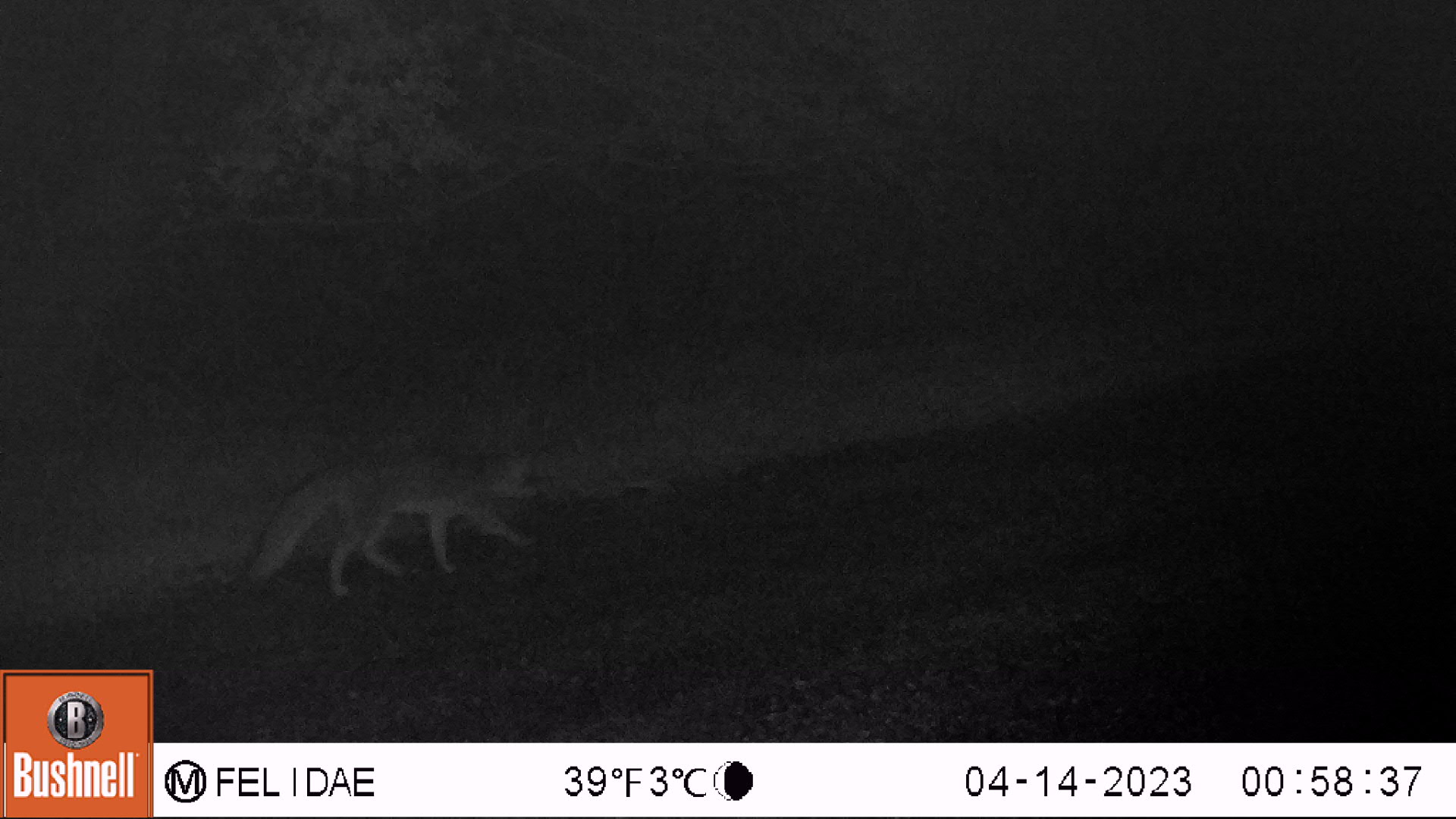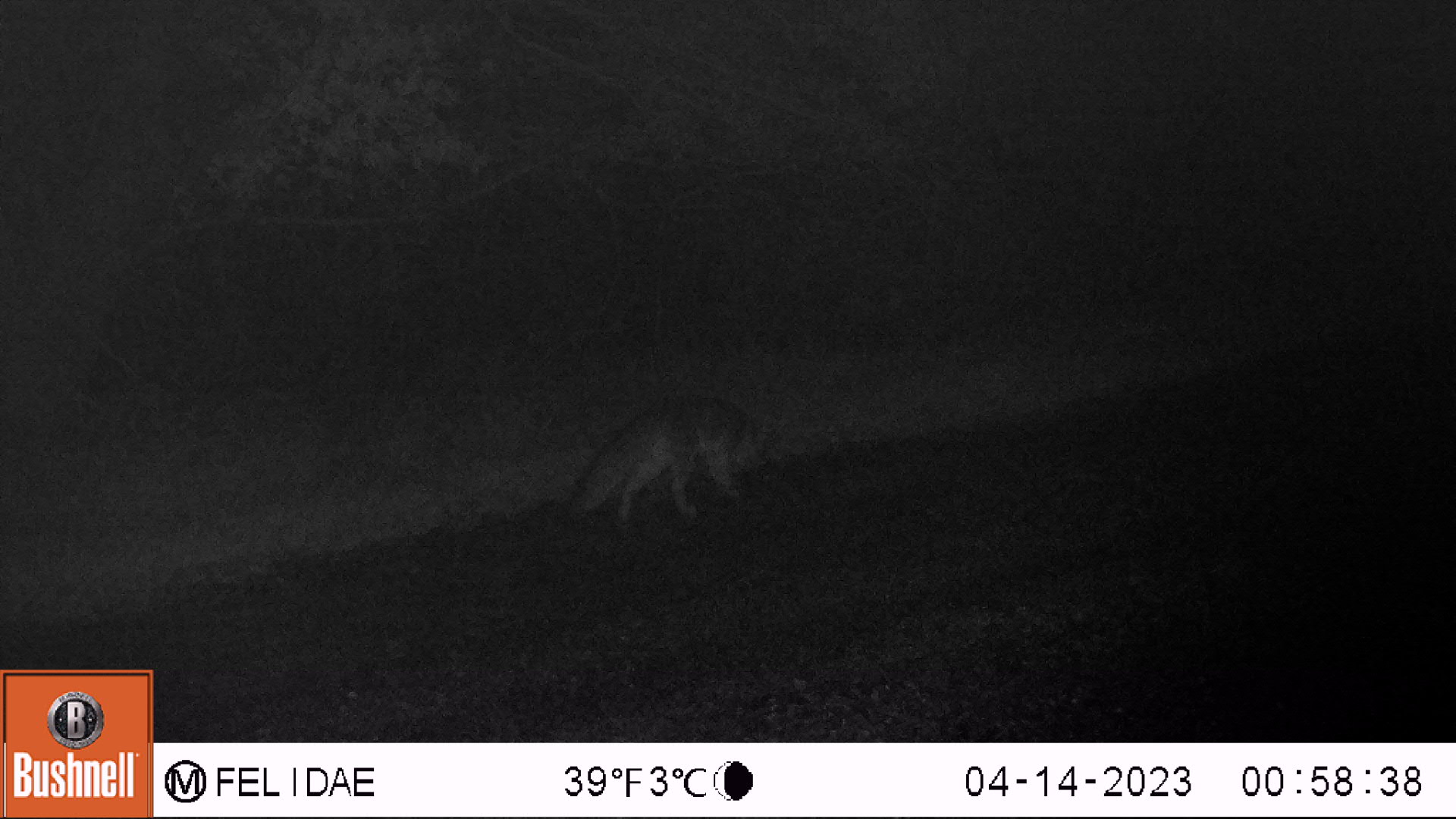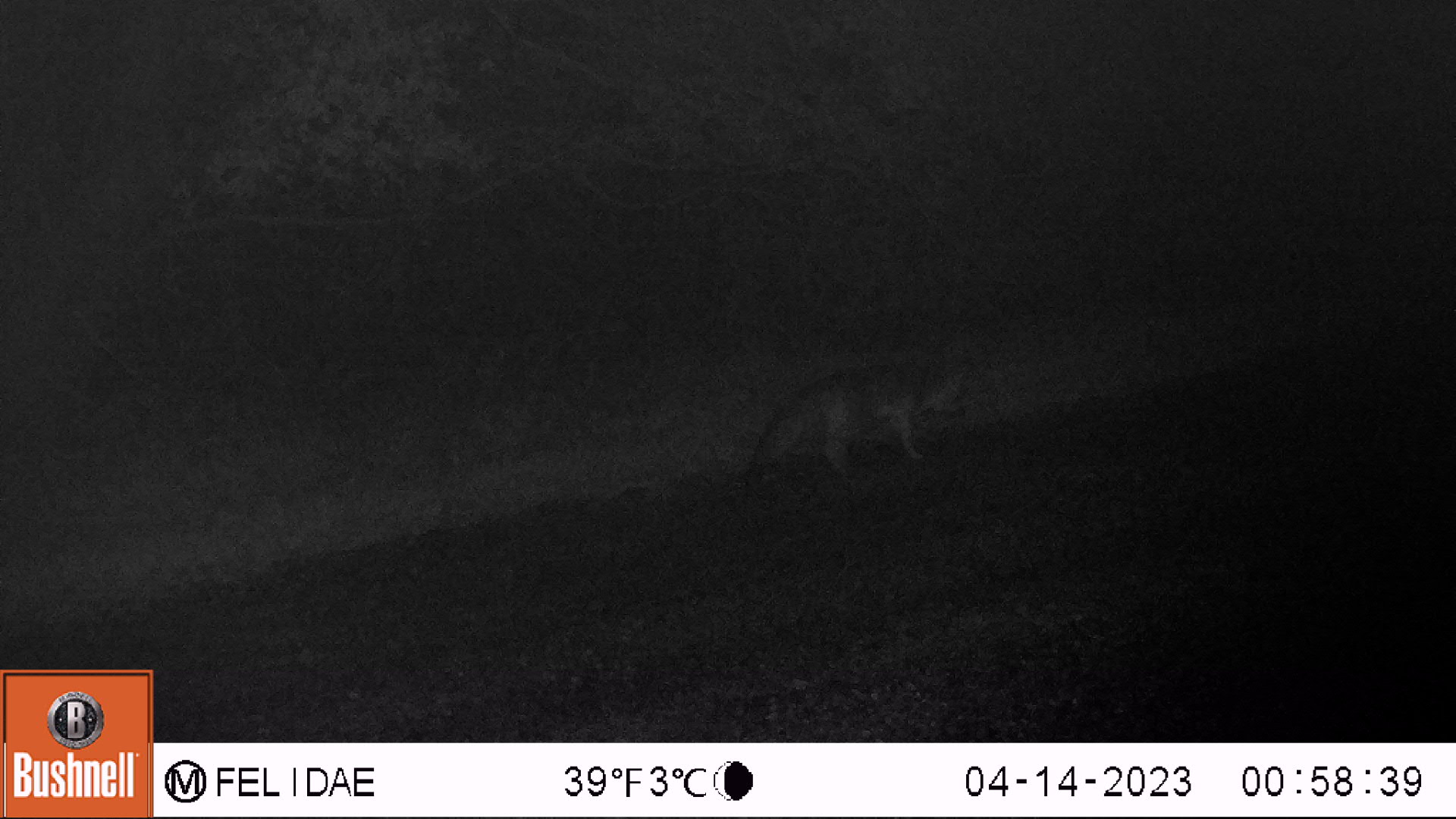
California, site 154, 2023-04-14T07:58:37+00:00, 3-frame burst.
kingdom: Animalia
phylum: Chordata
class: Mammalia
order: Carnivora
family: Canidae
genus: Urocyon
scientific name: Urocyon cinereoargenteus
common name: gray fox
Gray fox (Urocyon cinereoargenteus).